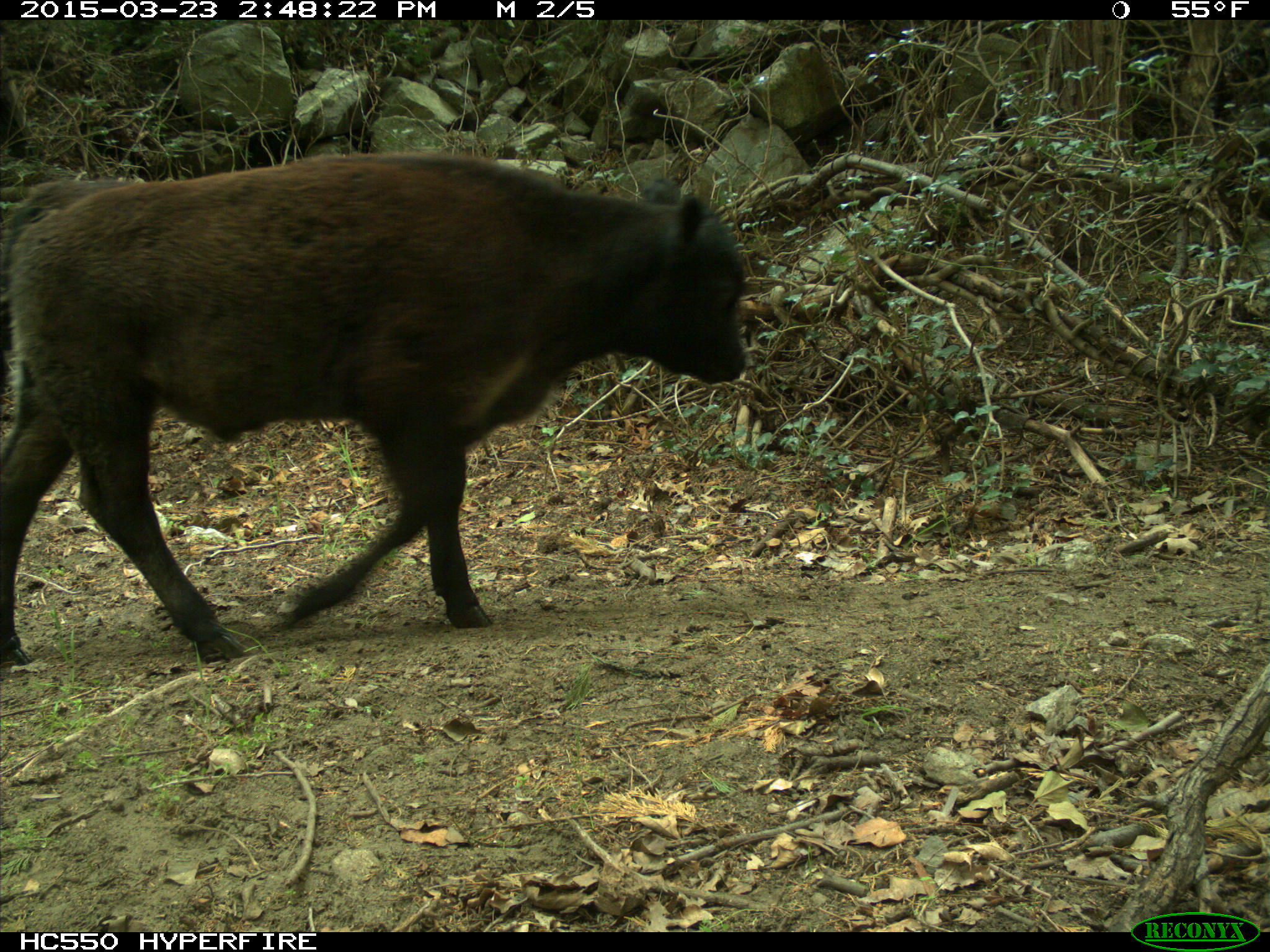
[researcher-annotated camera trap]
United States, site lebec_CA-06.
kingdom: Animalia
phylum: Chordata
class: Mammalia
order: Artiodactyla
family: Bovidae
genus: Bos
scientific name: Bos taurus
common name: domestic cow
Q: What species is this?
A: Bos taurus (domestic cow).